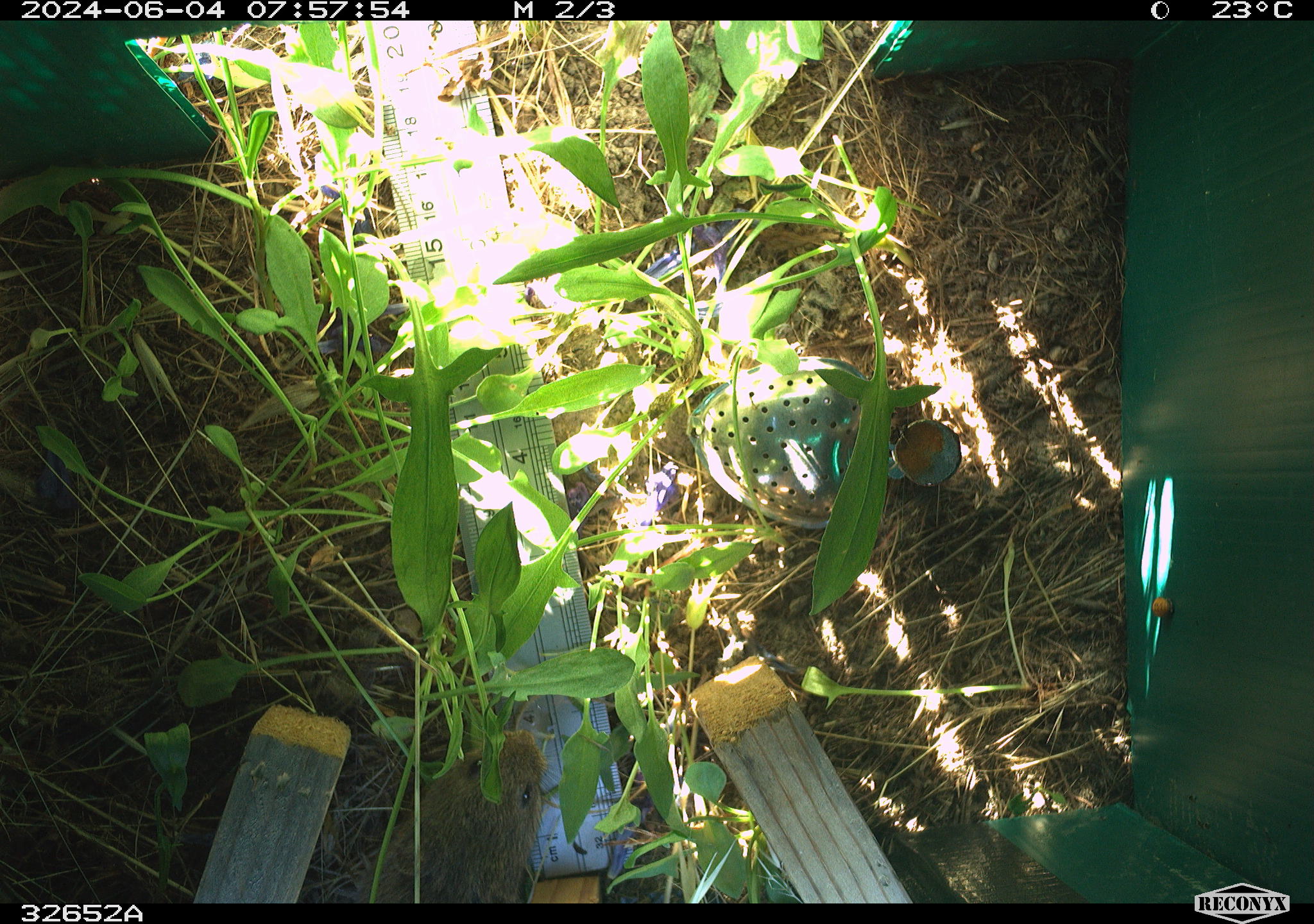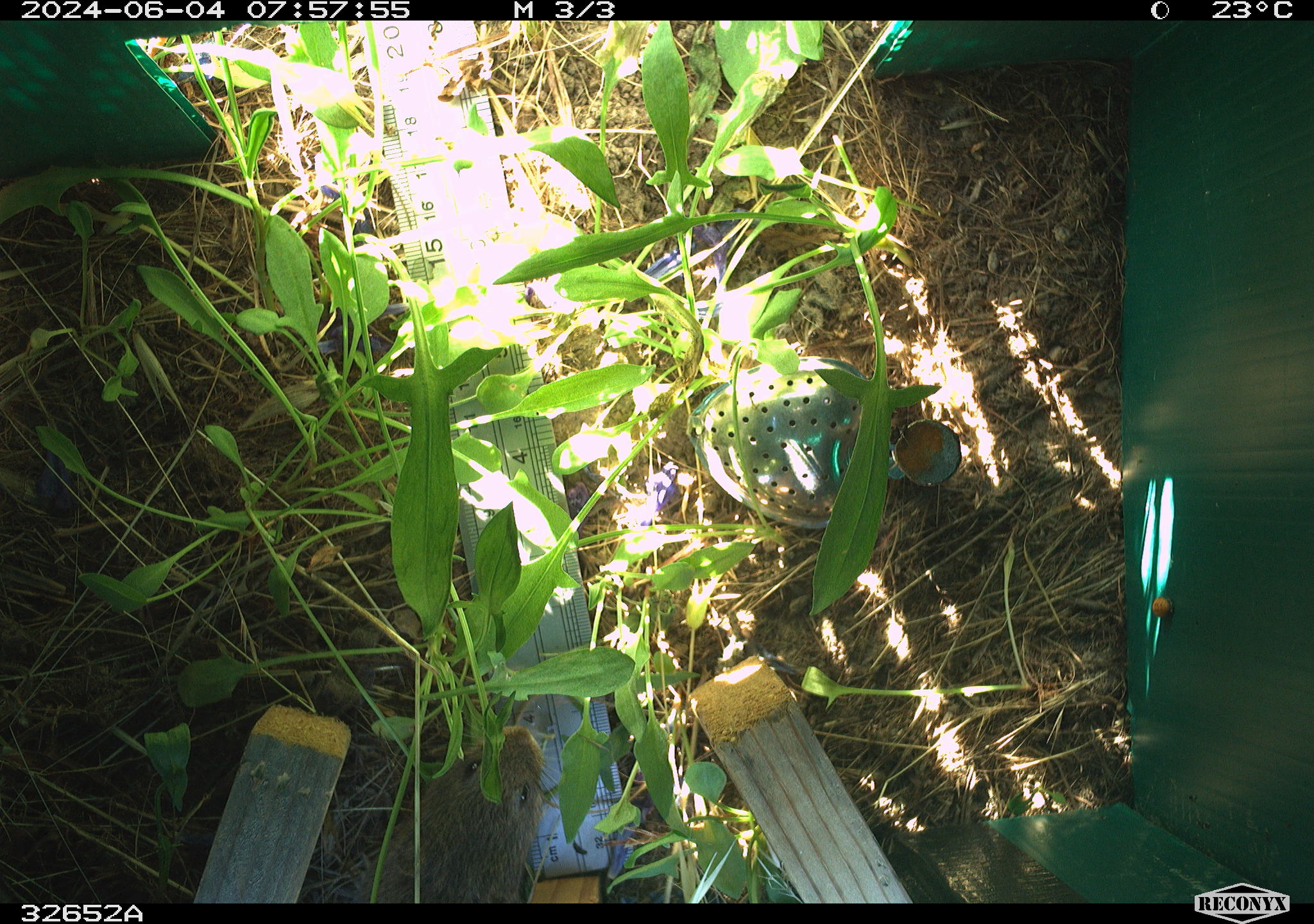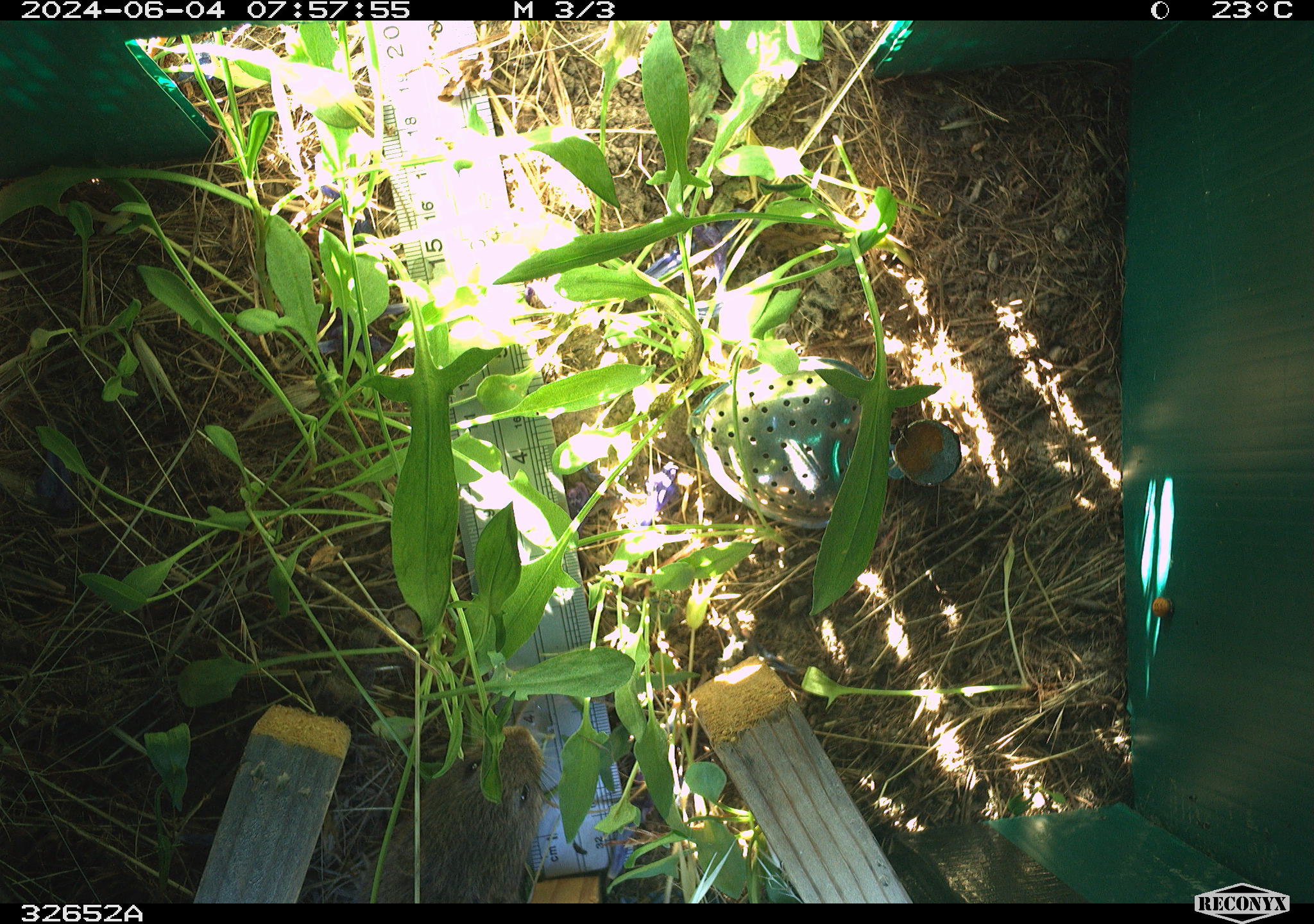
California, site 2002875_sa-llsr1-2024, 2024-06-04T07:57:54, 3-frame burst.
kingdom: Animalia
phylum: Chordata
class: Mammalia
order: Rodentia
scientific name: Rodentia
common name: rodent